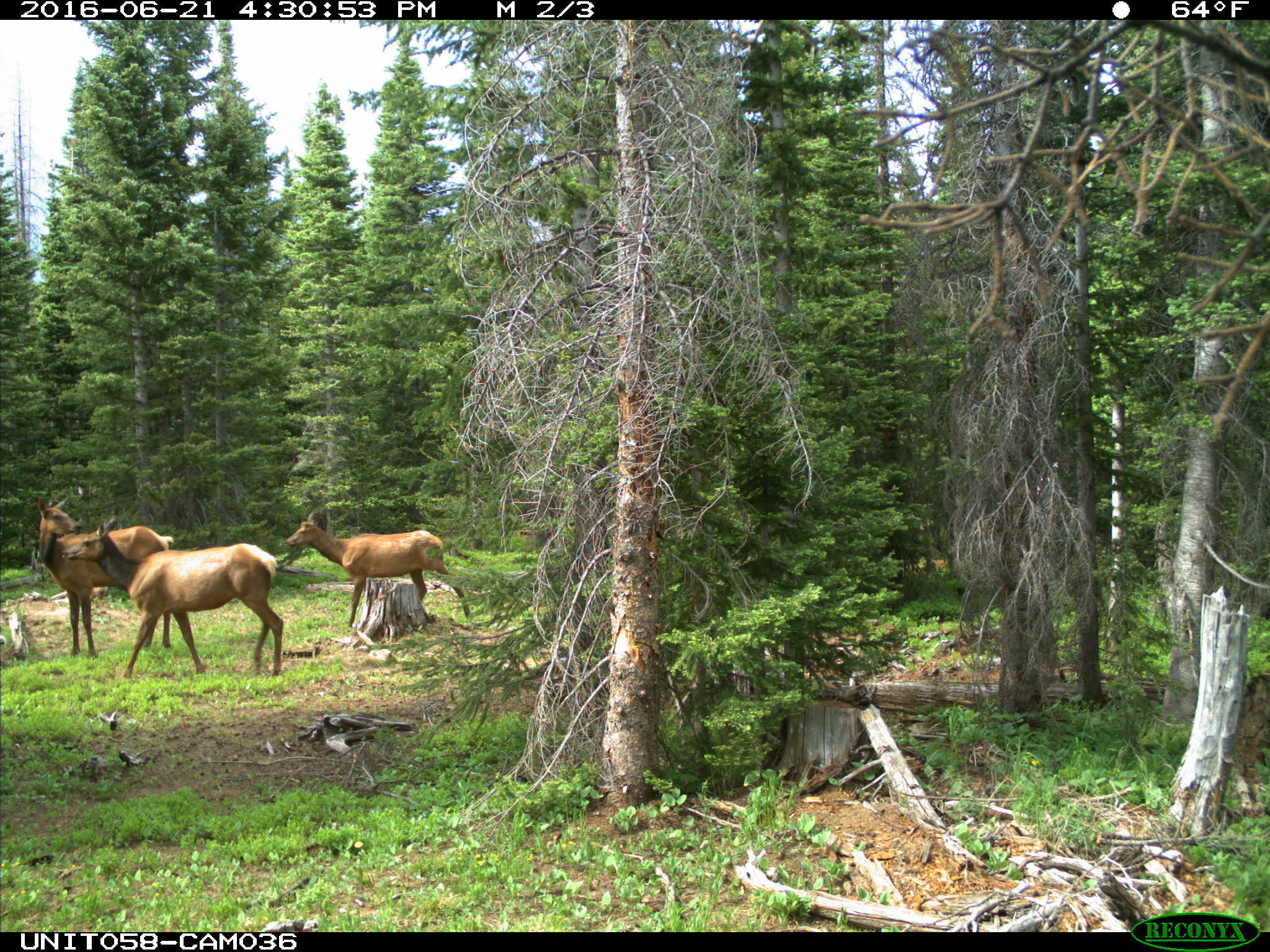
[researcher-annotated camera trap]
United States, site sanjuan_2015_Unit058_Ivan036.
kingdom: Animalia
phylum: Chordata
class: Mammalia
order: Artiodactyla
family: Cervidae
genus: Cervus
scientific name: Cervus elaphus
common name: red deer